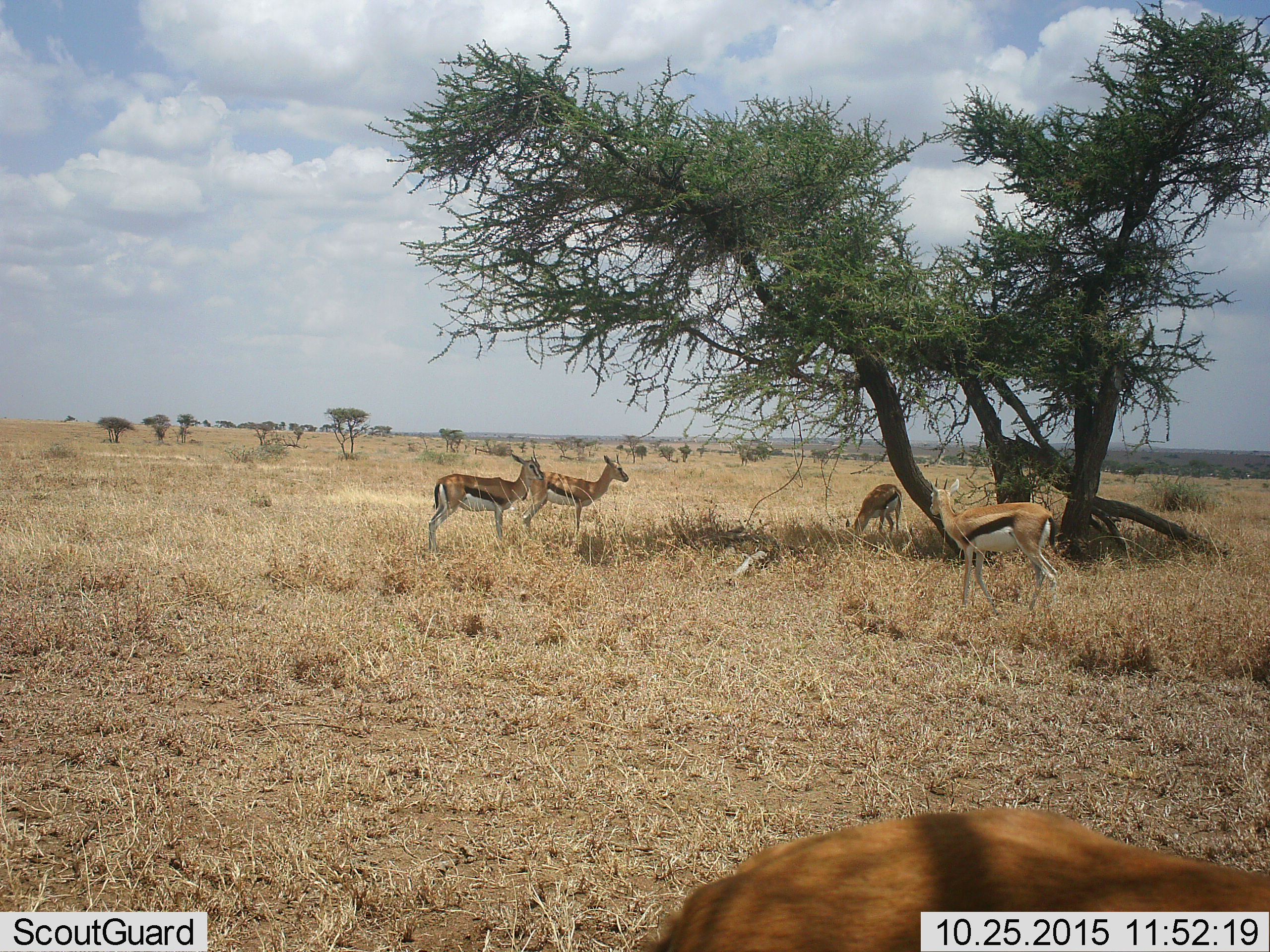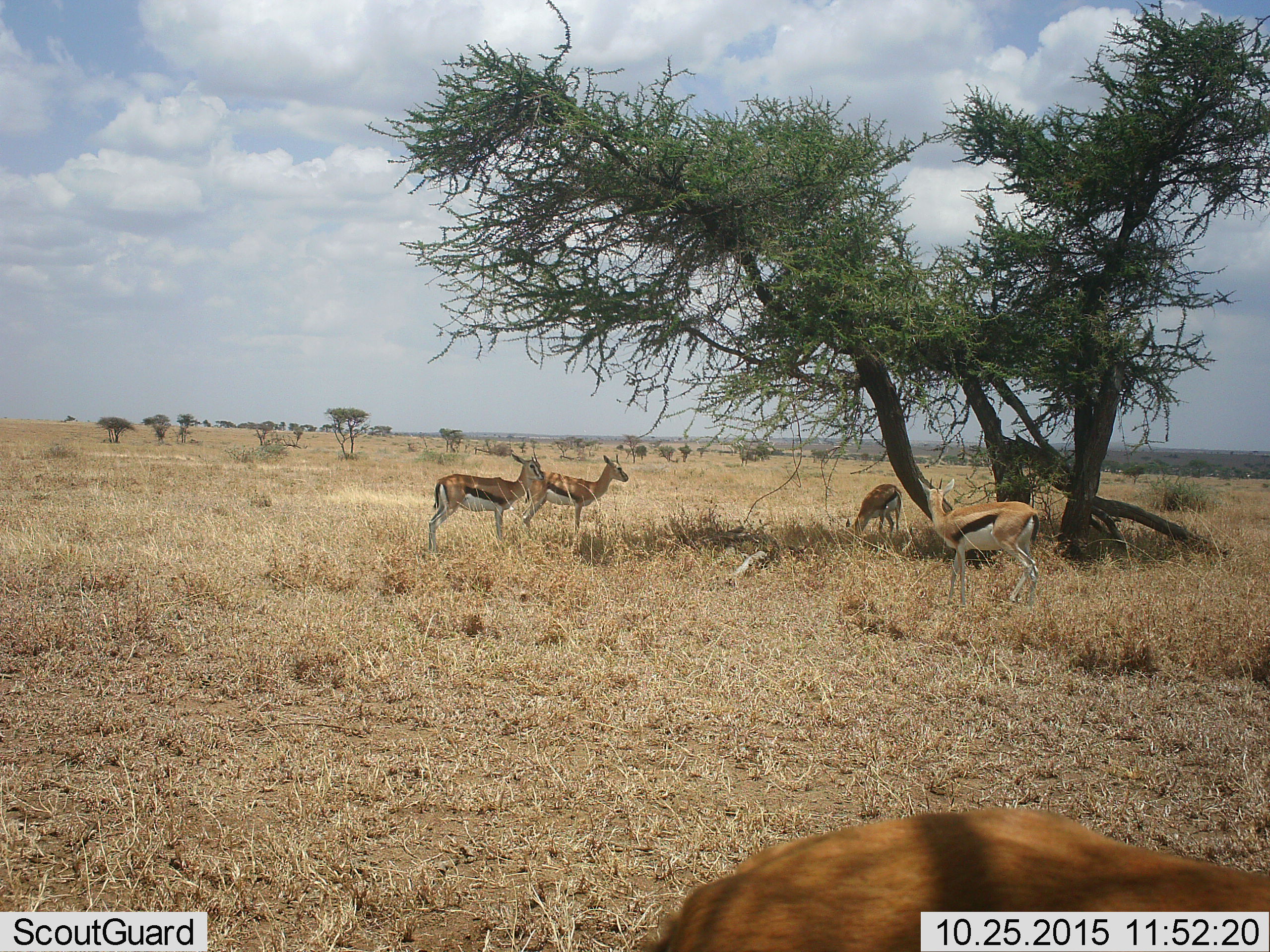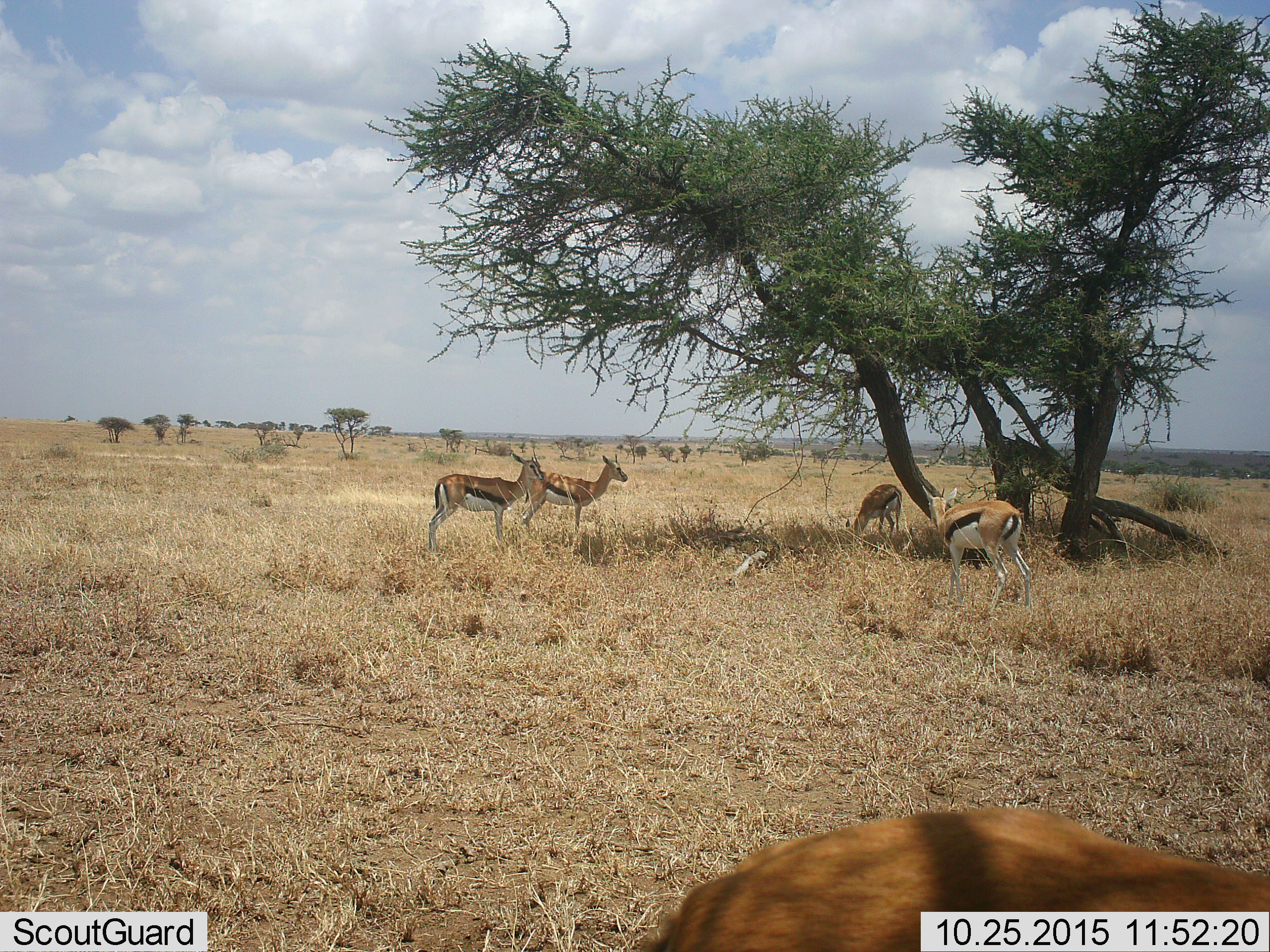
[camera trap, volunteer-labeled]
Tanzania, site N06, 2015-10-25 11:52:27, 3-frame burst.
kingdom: Animalia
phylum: Chordata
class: Mammalia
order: Artiodactyla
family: Bovidae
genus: Eudorcas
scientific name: Eudorcas thomsonii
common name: thomson's gazelle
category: gazellethomsons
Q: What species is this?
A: Gazellethomsons (thomson's gazelle) (Eudorcas thomsonii).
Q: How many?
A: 5.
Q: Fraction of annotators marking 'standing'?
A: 100%.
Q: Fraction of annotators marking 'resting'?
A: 0%.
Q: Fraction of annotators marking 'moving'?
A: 57%.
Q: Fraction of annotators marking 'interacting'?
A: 0%.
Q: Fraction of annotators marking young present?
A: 14%.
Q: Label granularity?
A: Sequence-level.